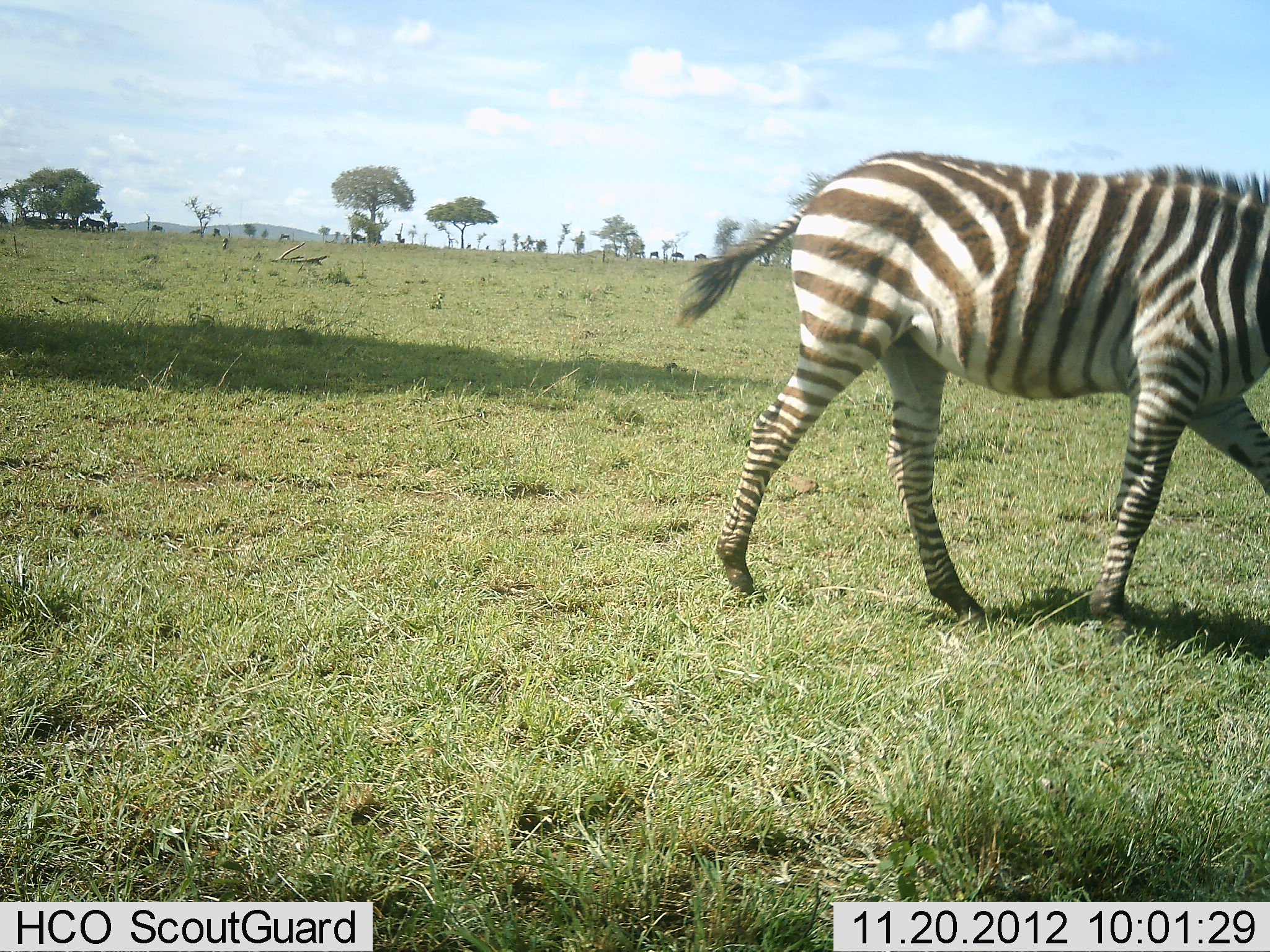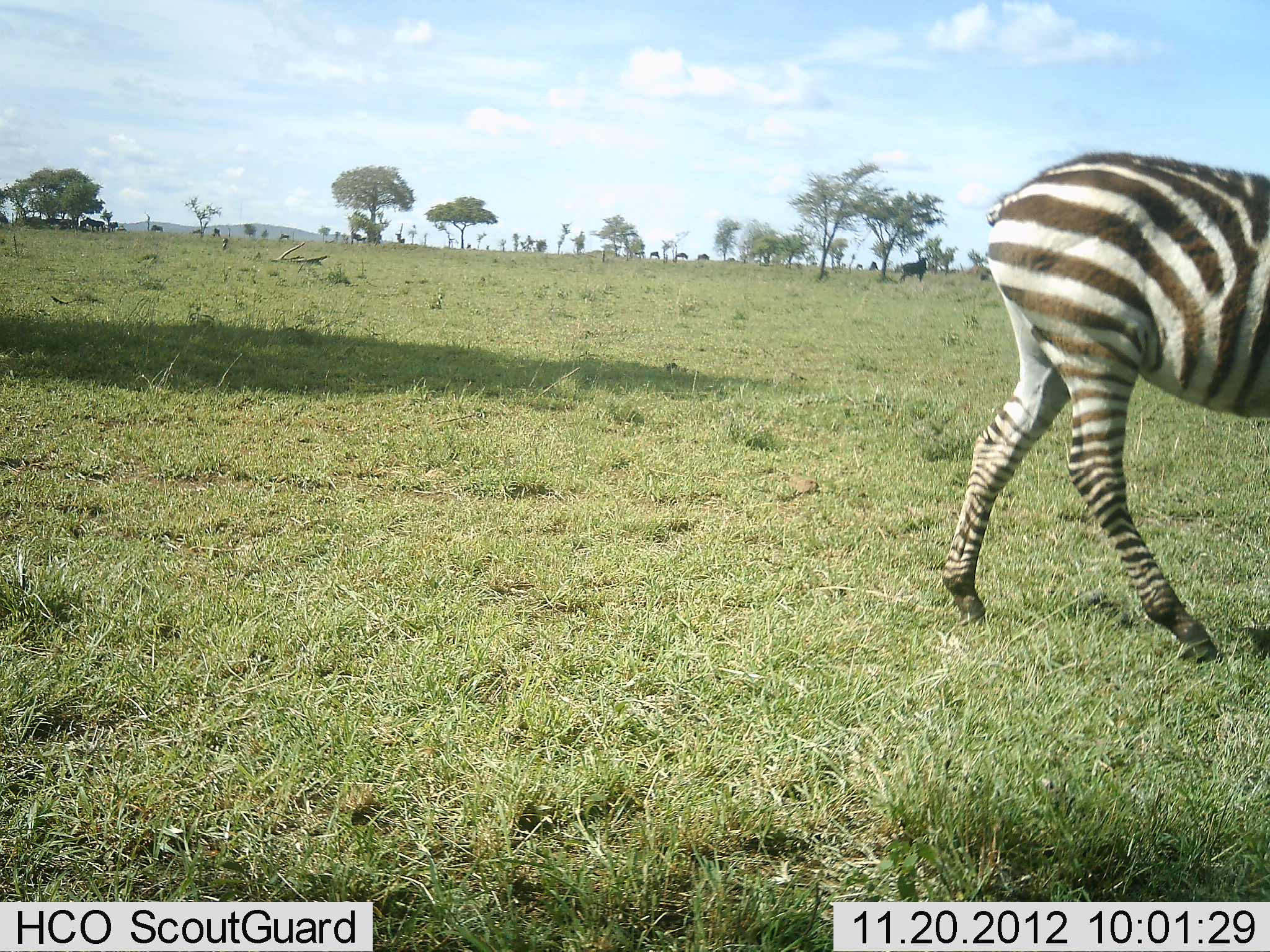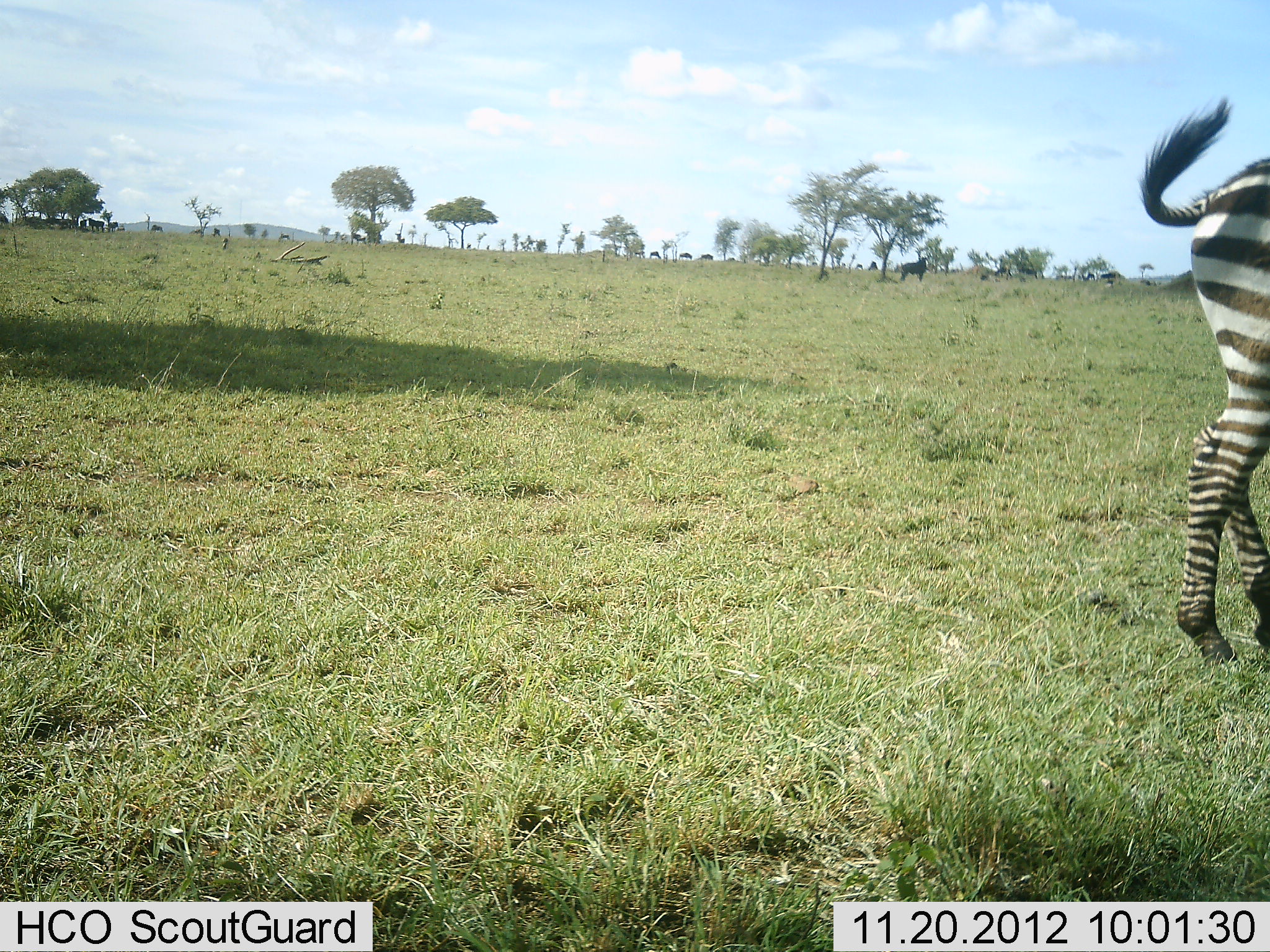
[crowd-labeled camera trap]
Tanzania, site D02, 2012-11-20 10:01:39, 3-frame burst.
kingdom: Animalia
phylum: Chordata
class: Mammalia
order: Perissodactyla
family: Equidae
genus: Equus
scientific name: Equus quagga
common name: plains zebra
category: zebra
Zebra (plains zebra) (Equus quagga), count 1. Behavior (volunteer vote fractions): standing 4%, resting 0%, moving 100%, interacting 0%. Young present (vote fraction): 0%. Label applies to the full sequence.